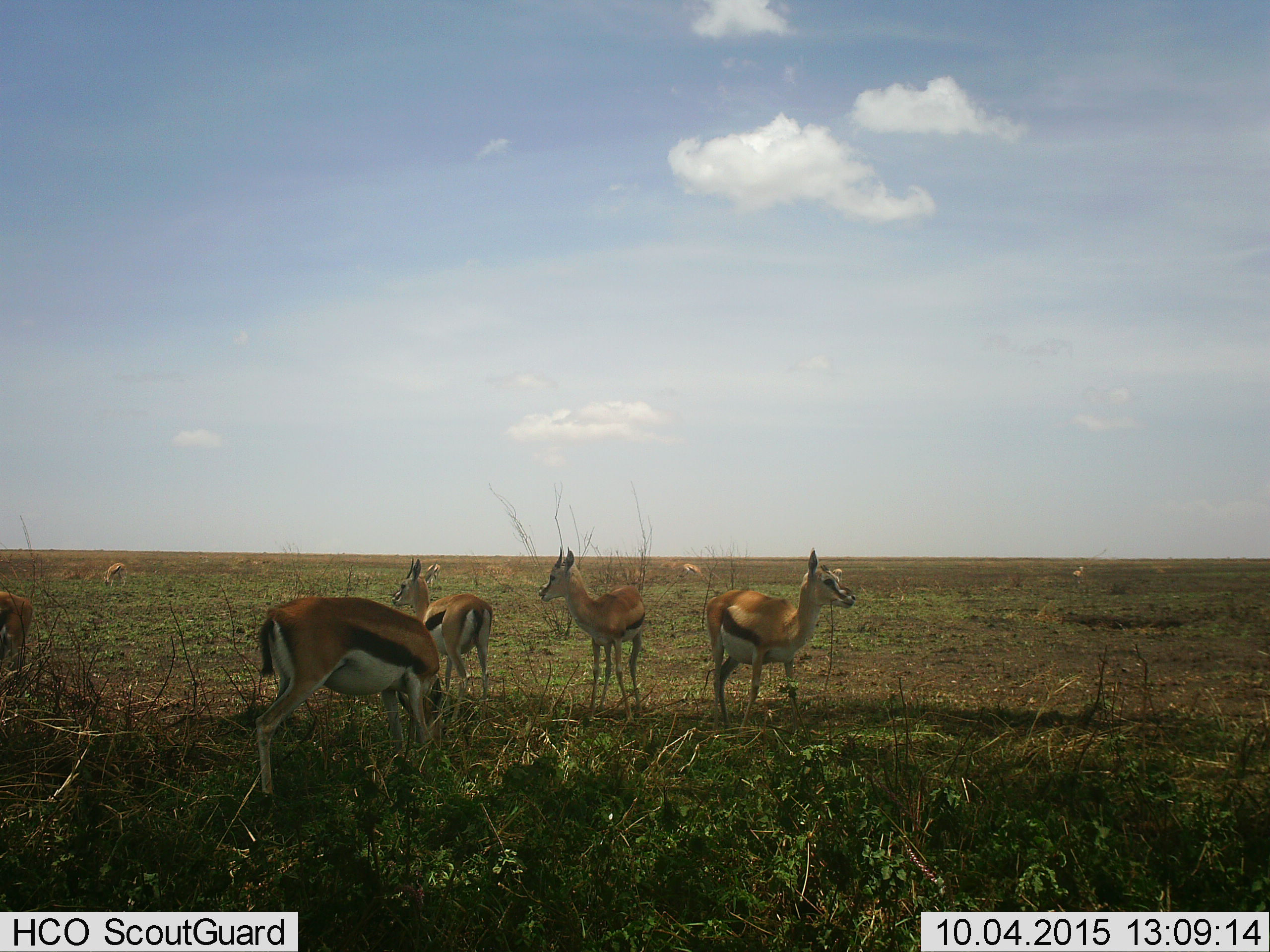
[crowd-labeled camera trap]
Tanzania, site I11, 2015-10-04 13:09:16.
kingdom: Animalia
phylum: Chordata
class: Mammalia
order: Artiodactyla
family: Bovidae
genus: Eudorcas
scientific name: Eudorcas thomsonii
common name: thomson's gazelle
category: gazellethomsons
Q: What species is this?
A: Gazellethomsons (thomson's gazelle) (Eudorcas thomsonii).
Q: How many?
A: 10.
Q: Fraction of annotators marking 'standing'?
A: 100%.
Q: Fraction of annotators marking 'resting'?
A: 10%.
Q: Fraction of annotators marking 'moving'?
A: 20%.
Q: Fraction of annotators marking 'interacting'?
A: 0%.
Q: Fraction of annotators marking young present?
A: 0%.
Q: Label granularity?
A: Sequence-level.